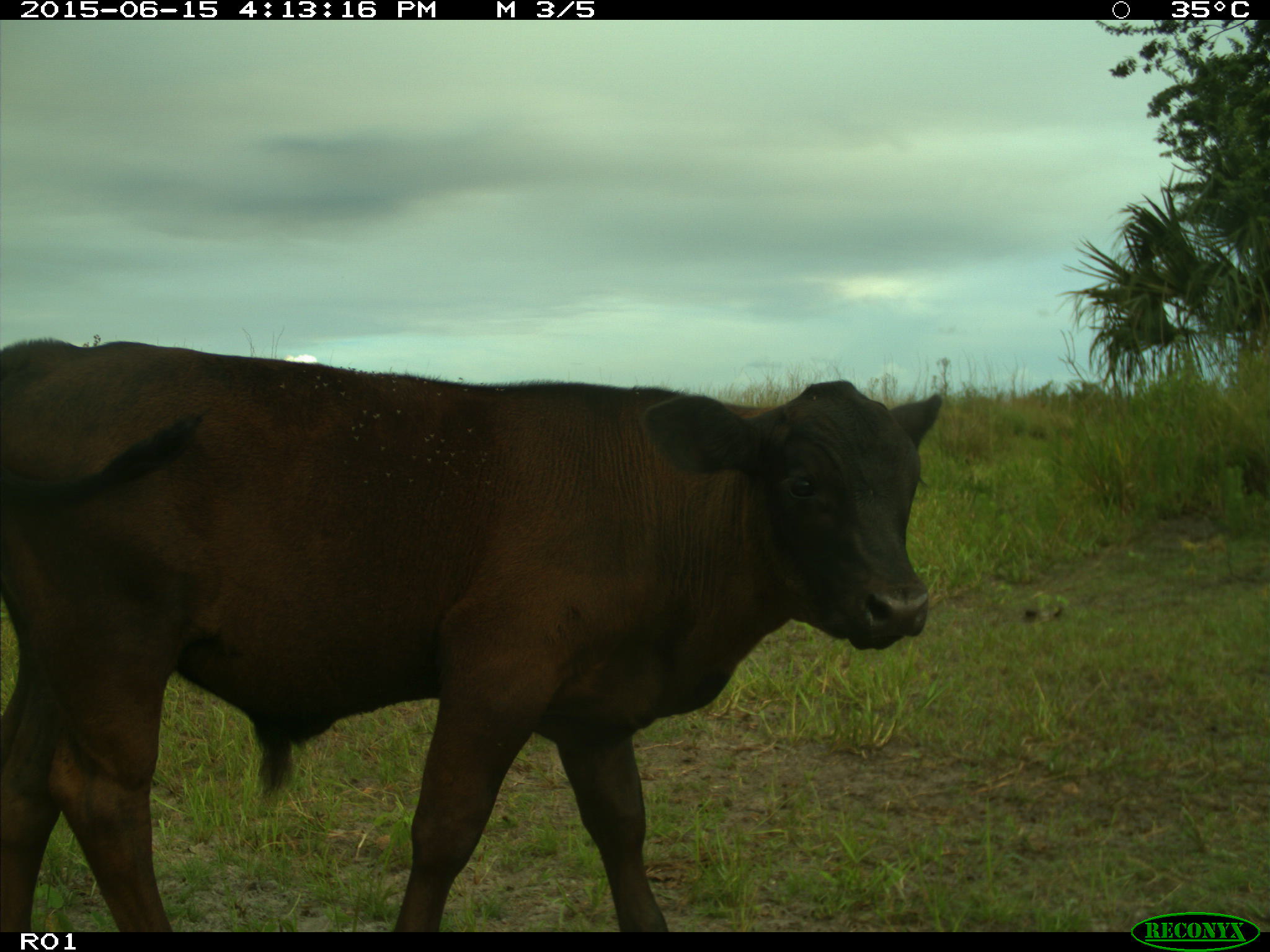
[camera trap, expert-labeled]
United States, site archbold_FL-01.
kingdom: Animalia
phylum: Chordata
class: Mammalia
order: Artiodactyla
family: Bovidae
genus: Bos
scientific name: Bos taurus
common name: domestic cow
Bos taurus (domestic cow).